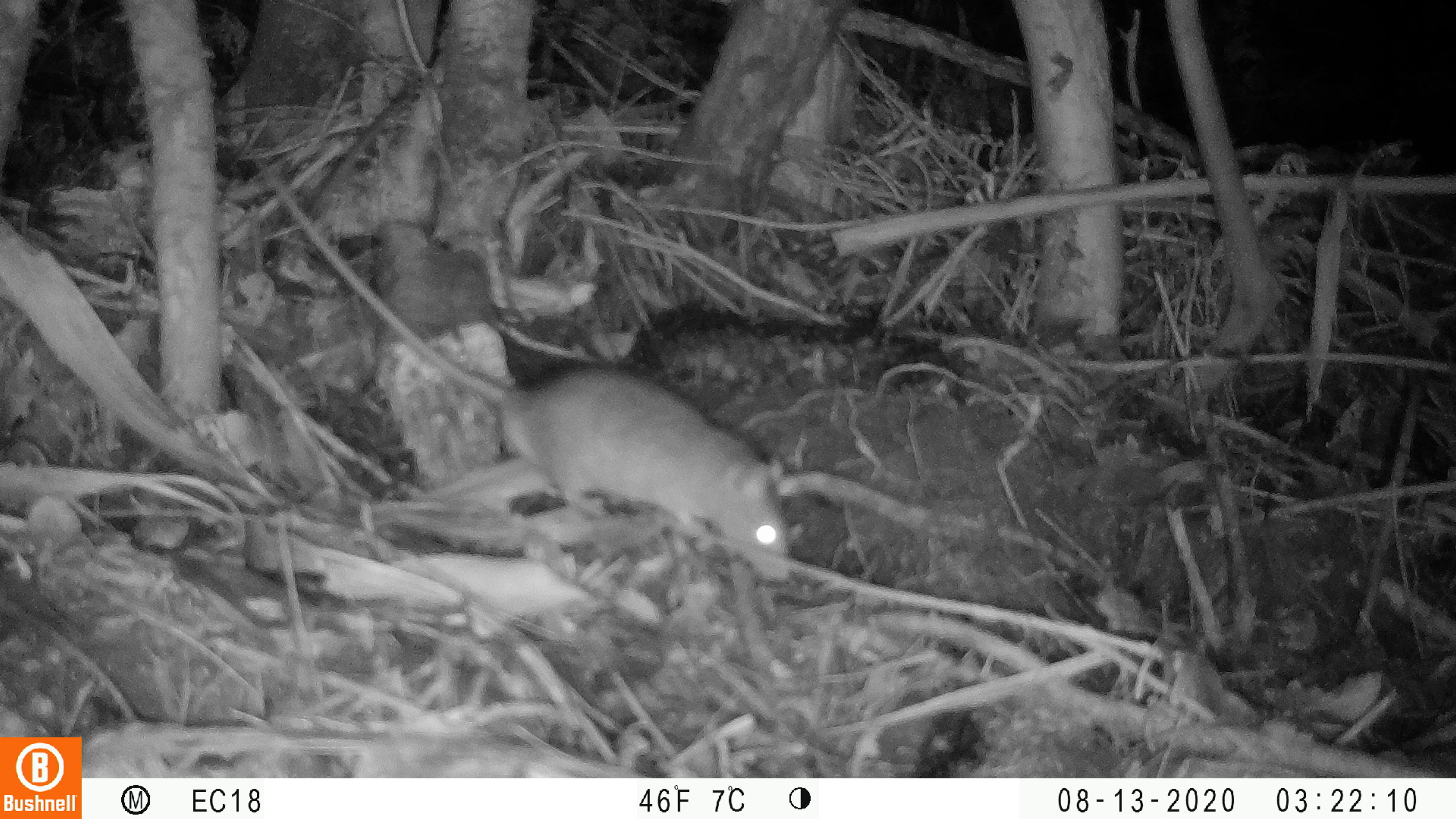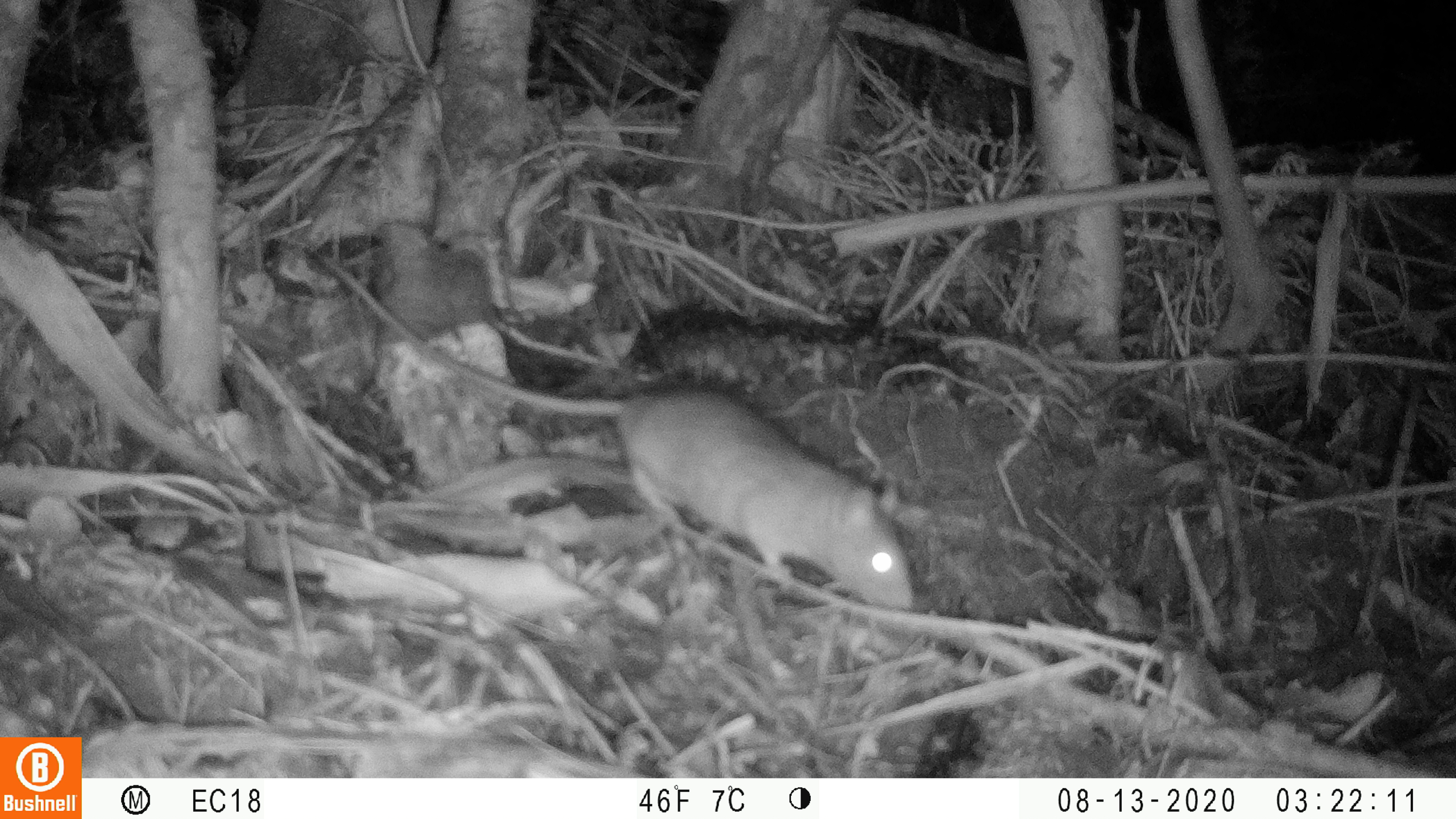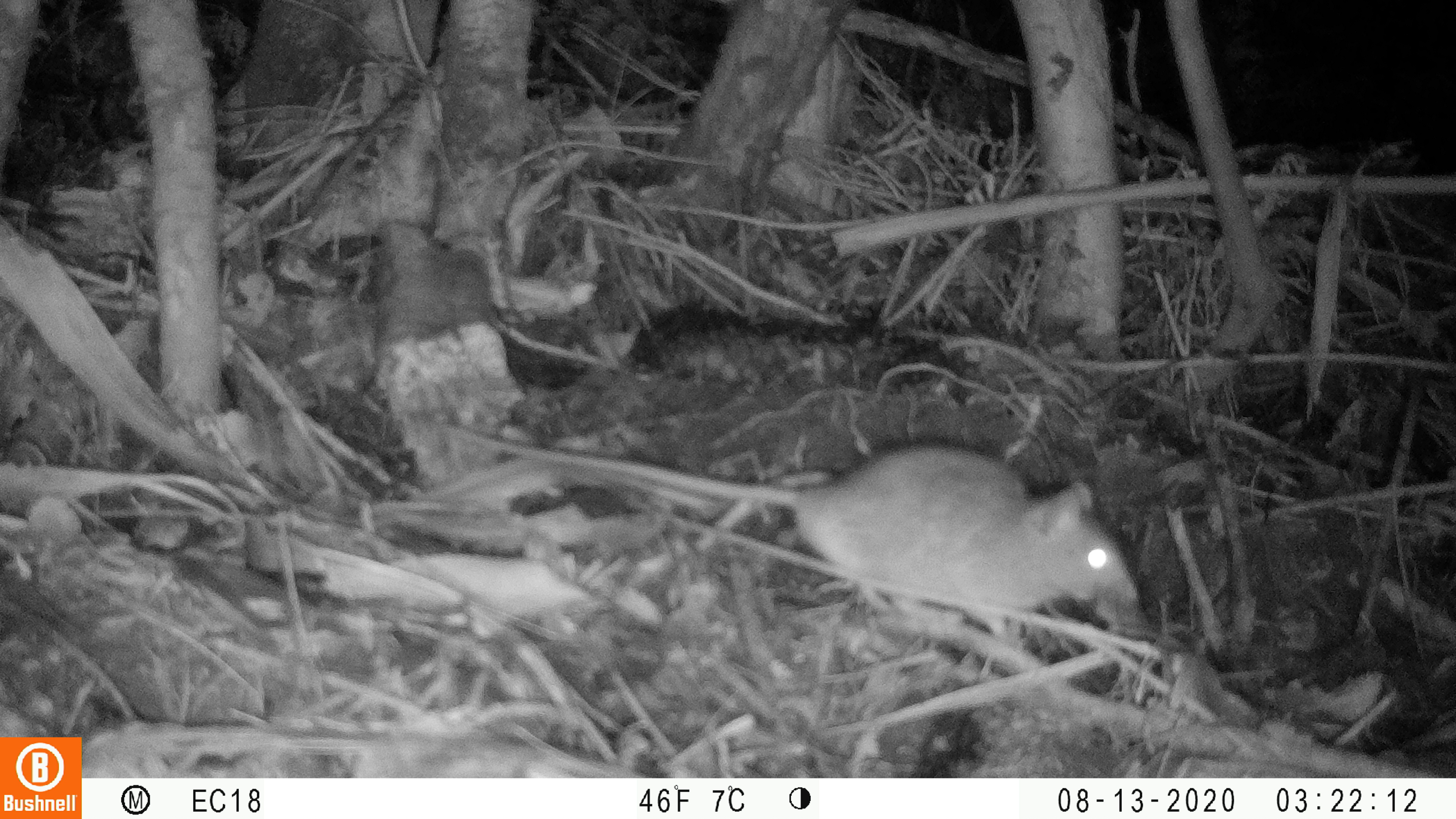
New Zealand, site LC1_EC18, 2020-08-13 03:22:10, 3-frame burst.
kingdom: Animalia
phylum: Chordata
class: Mammalia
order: Rodentia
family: Muridae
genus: Rattus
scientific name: Rattus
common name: rat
Rat (Rattus).